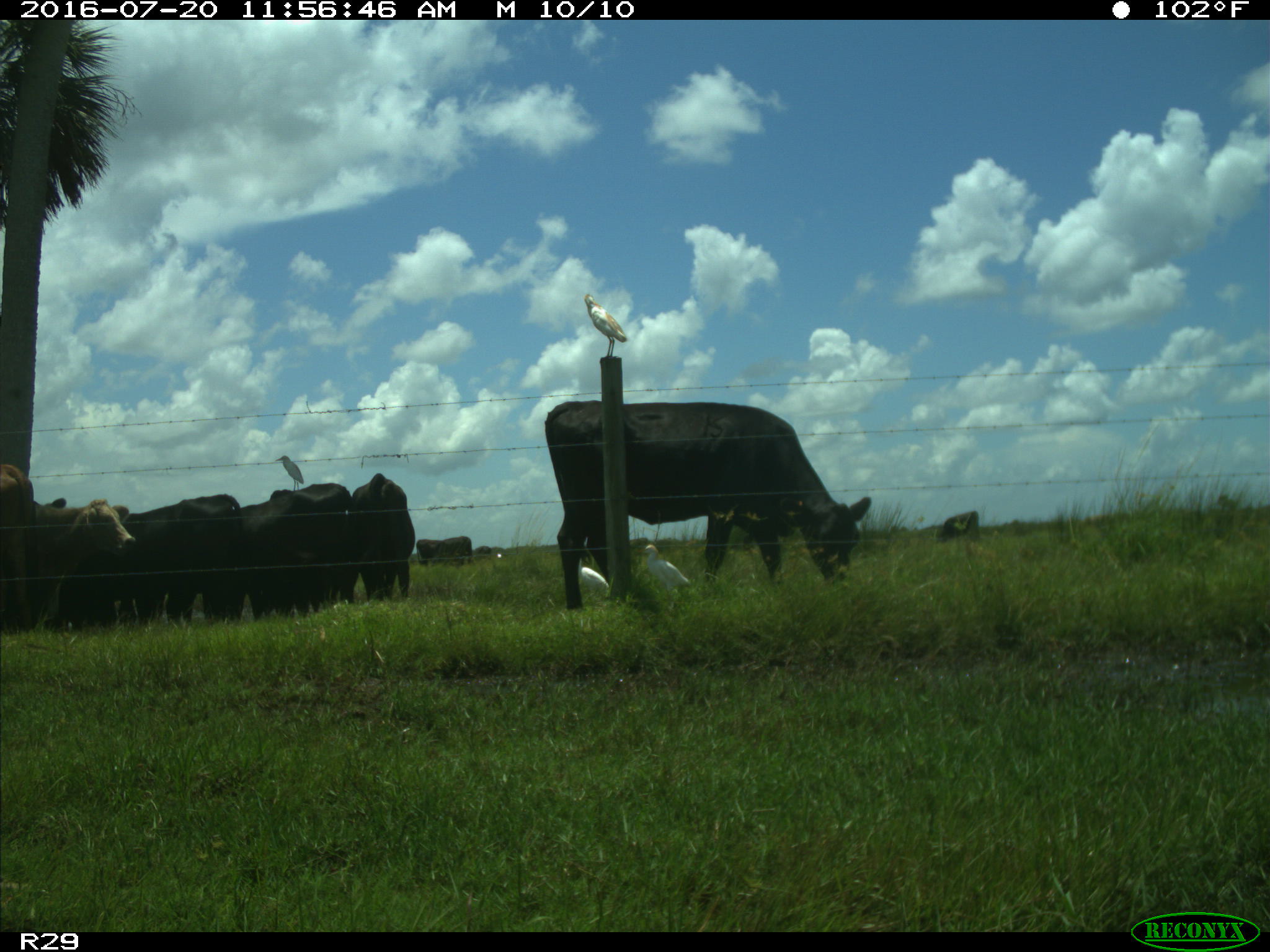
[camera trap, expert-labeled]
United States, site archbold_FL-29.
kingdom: Animalia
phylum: Chordata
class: Mammalia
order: Artiodactyla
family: Bovidae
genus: Bos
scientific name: Bos taurus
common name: domestic cow